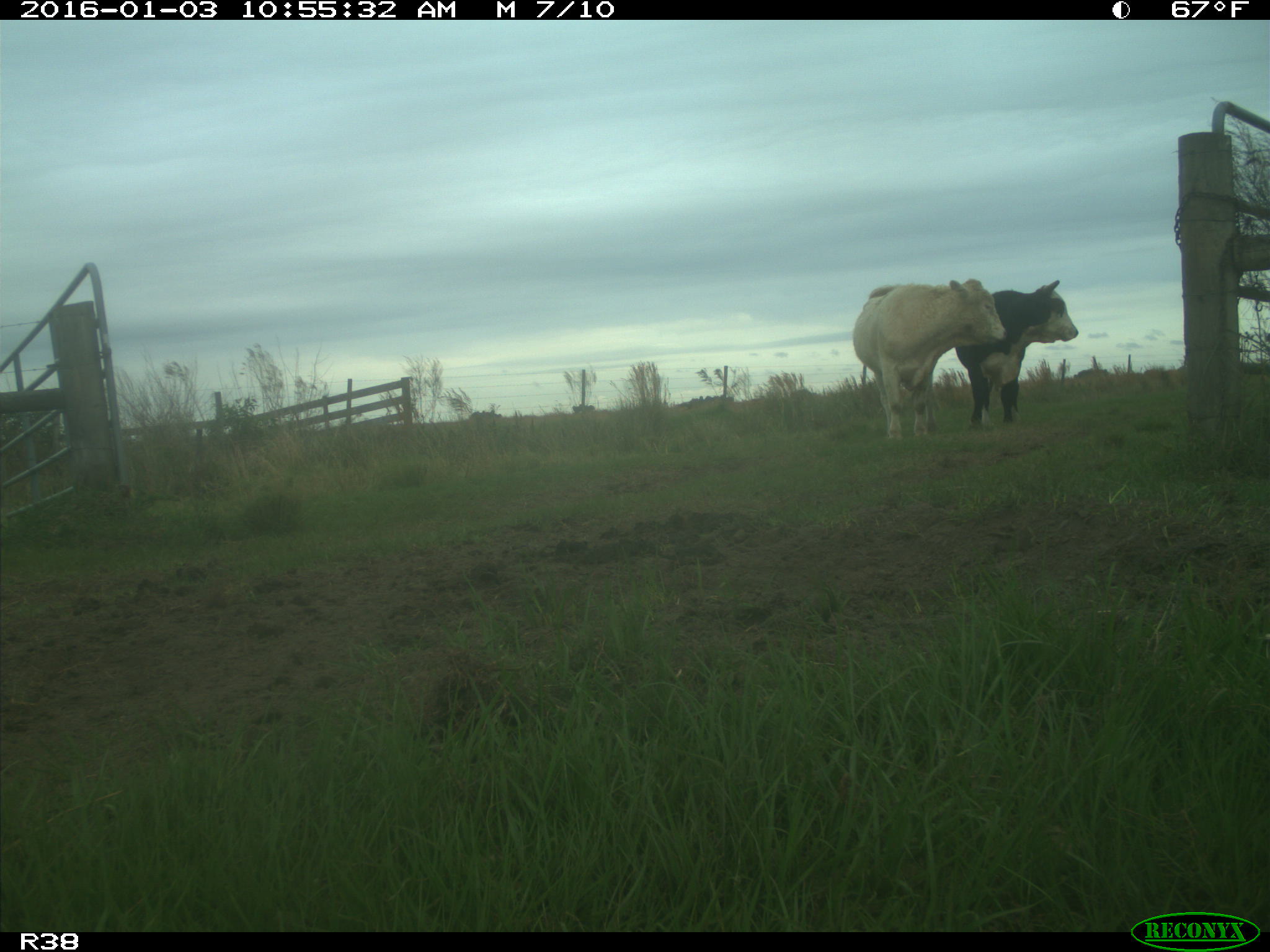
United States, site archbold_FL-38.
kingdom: Animalia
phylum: Chordata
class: Mammalia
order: Artiodactyla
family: Bovidae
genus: Bos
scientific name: Bos taurus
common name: domestic cow